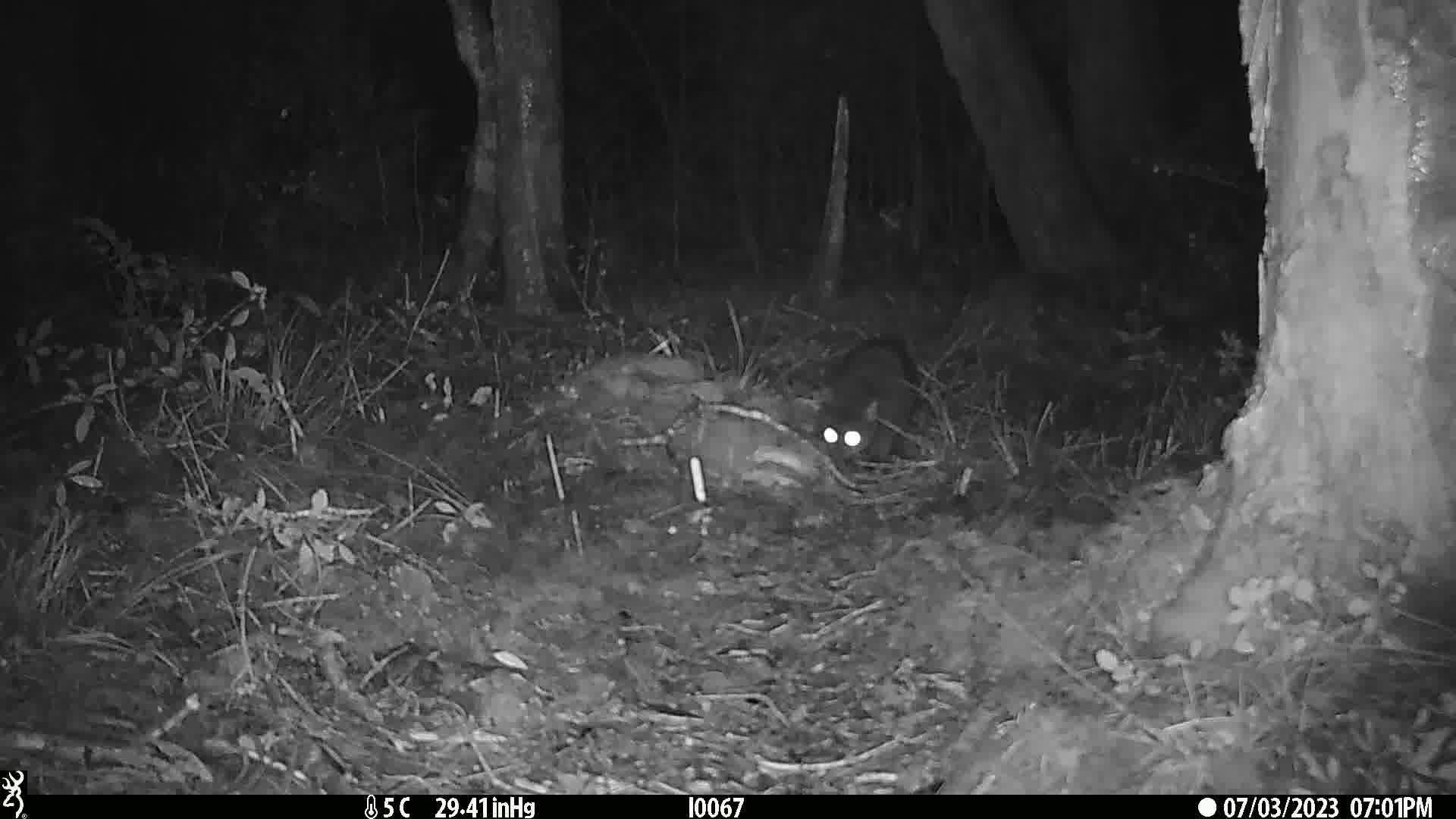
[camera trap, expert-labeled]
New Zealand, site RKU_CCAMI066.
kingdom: Animalia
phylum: Chordata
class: Mammalia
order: Carnivora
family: Felidae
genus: Felis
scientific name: Felis catus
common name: domestic cat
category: cat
Cat (domestic cat) (Felis catus).